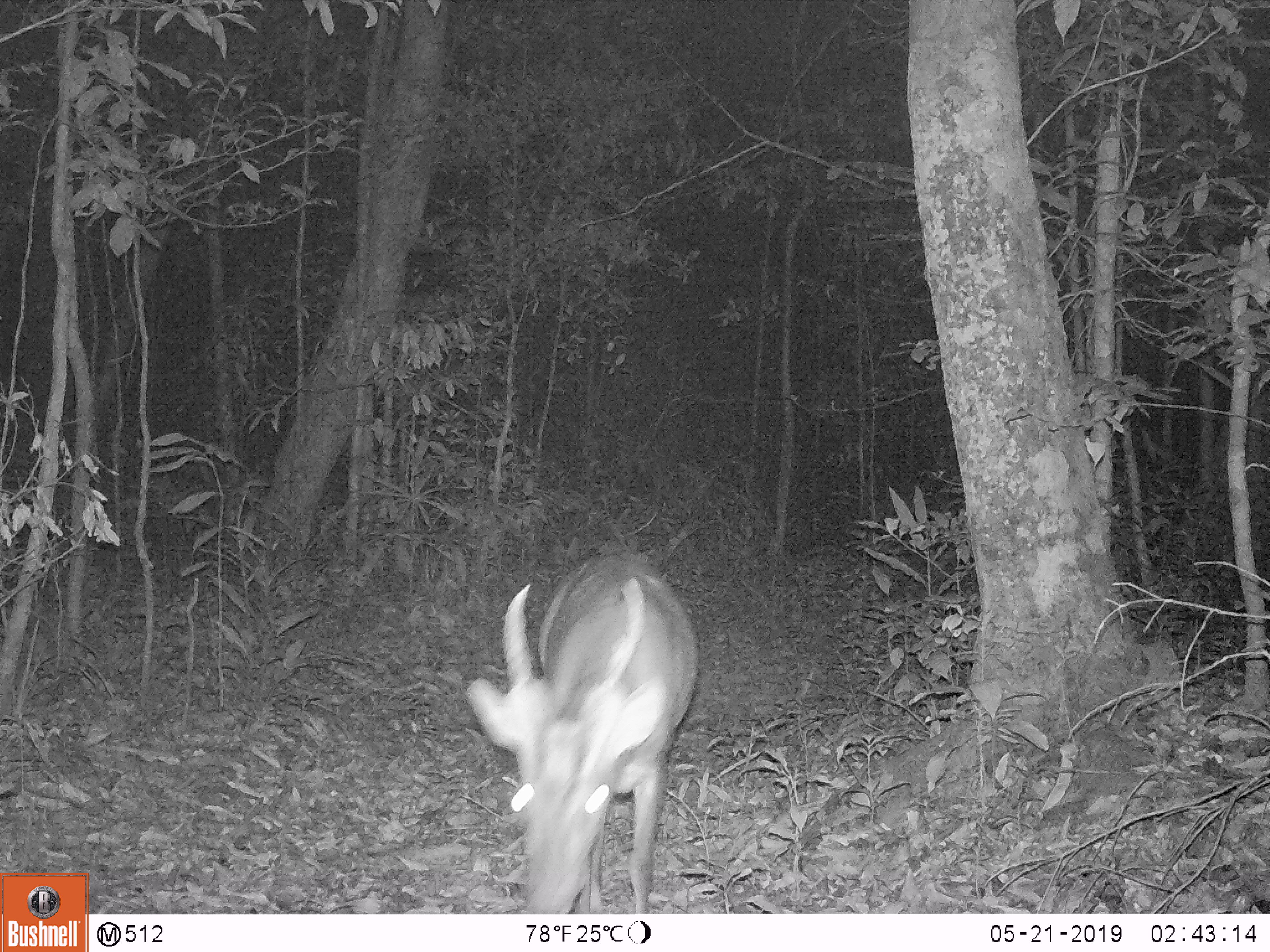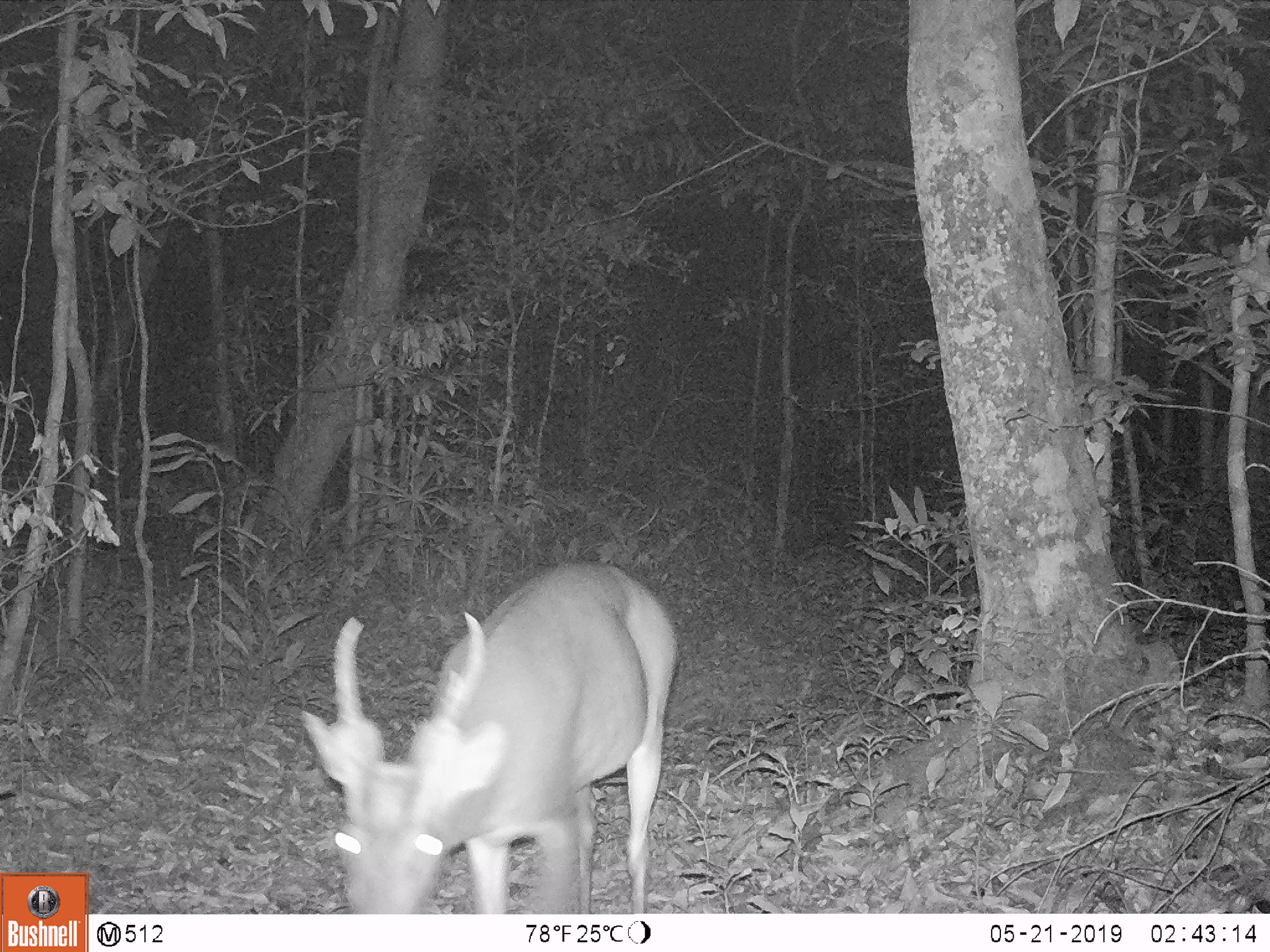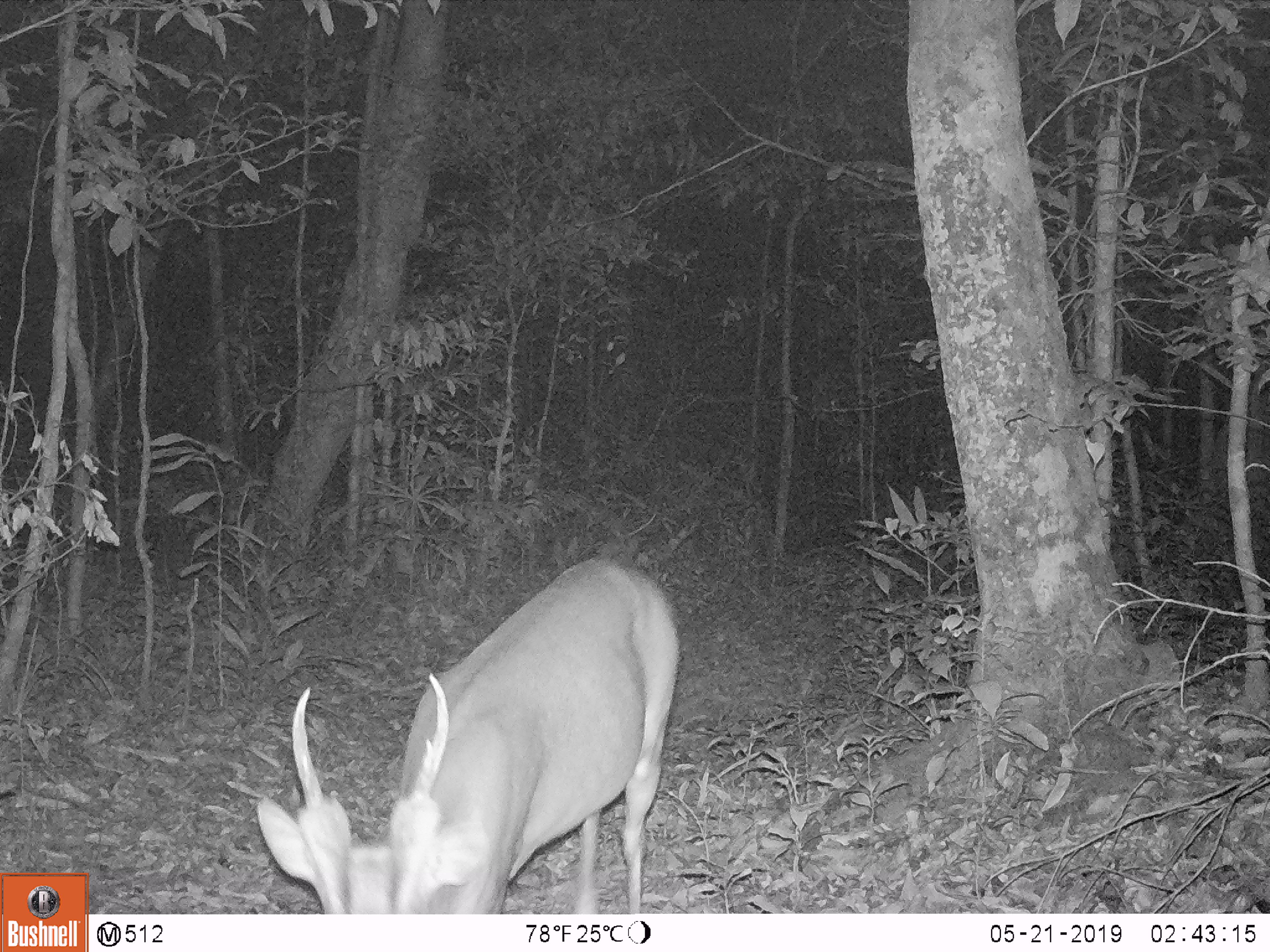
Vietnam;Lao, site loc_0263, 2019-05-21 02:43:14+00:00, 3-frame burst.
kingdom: Animalia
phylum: Chordata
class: Mammalia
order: Artiodactyla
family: Cervidae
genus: Muntiacus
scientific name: Muntiacus vuquangensis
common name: large-antlered muntjac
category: large antlered muntjac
Large antlered muntjac (large-antlered muntjac) (Muntiacus vuquangensis). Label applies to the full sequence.